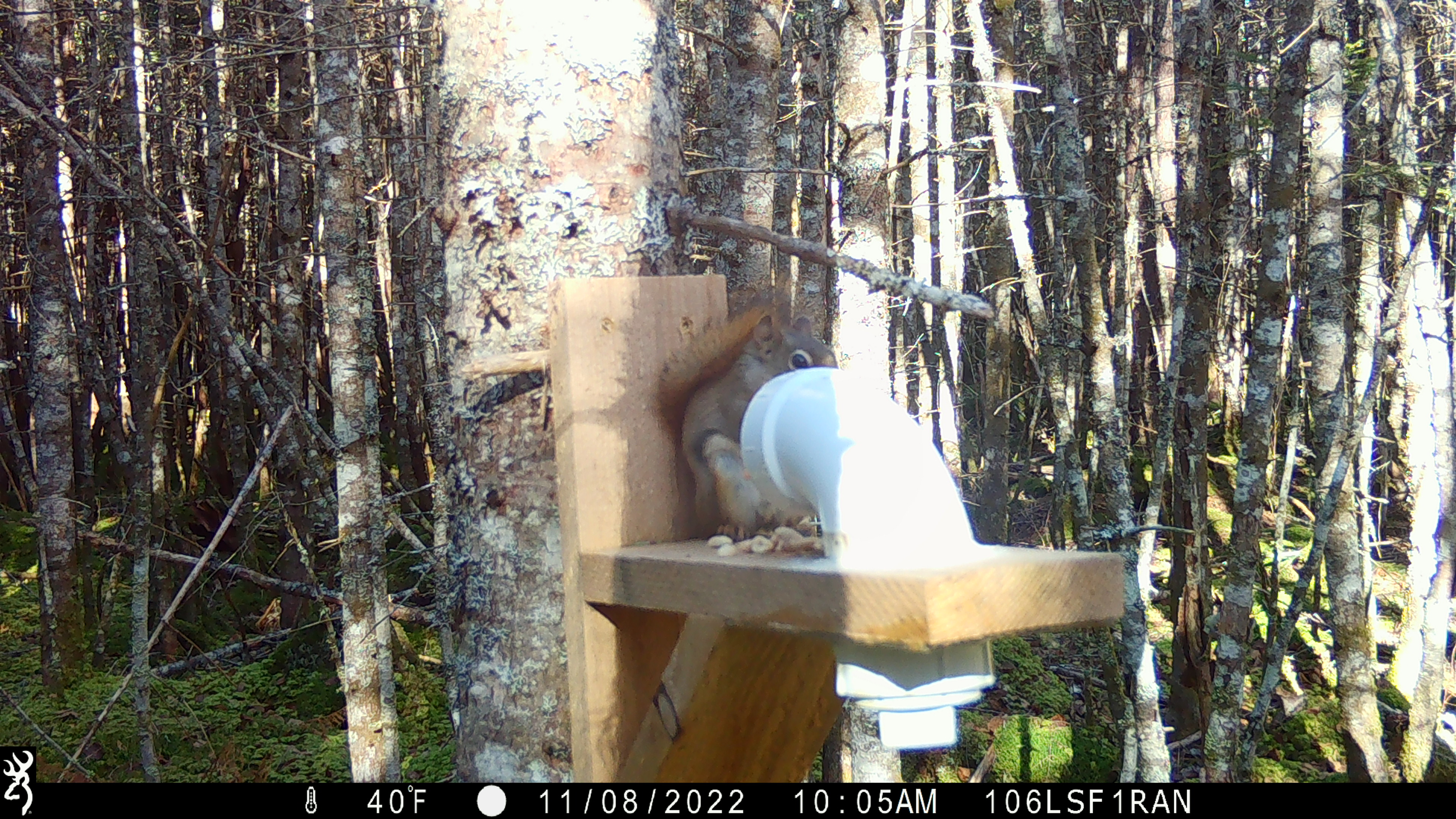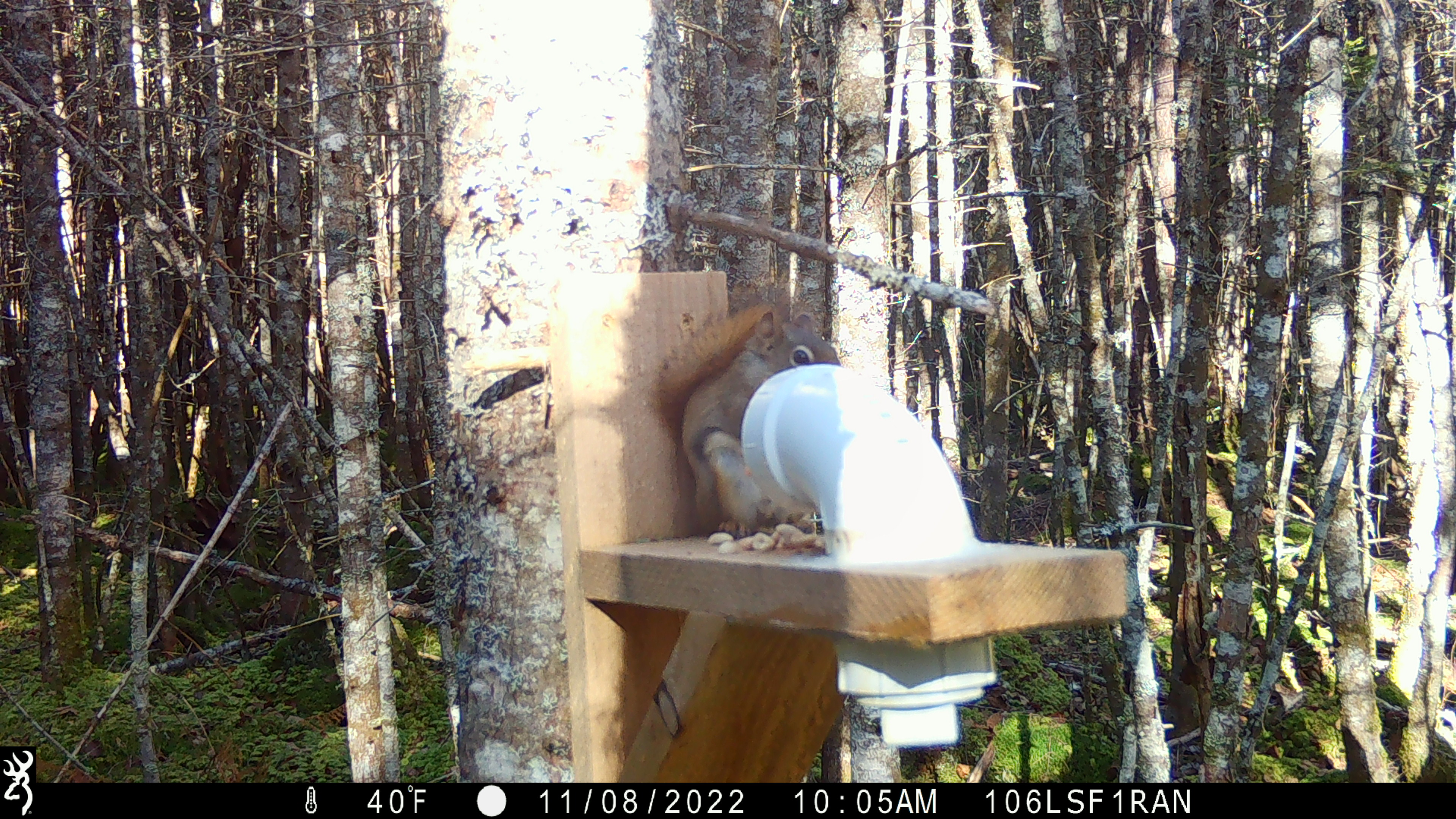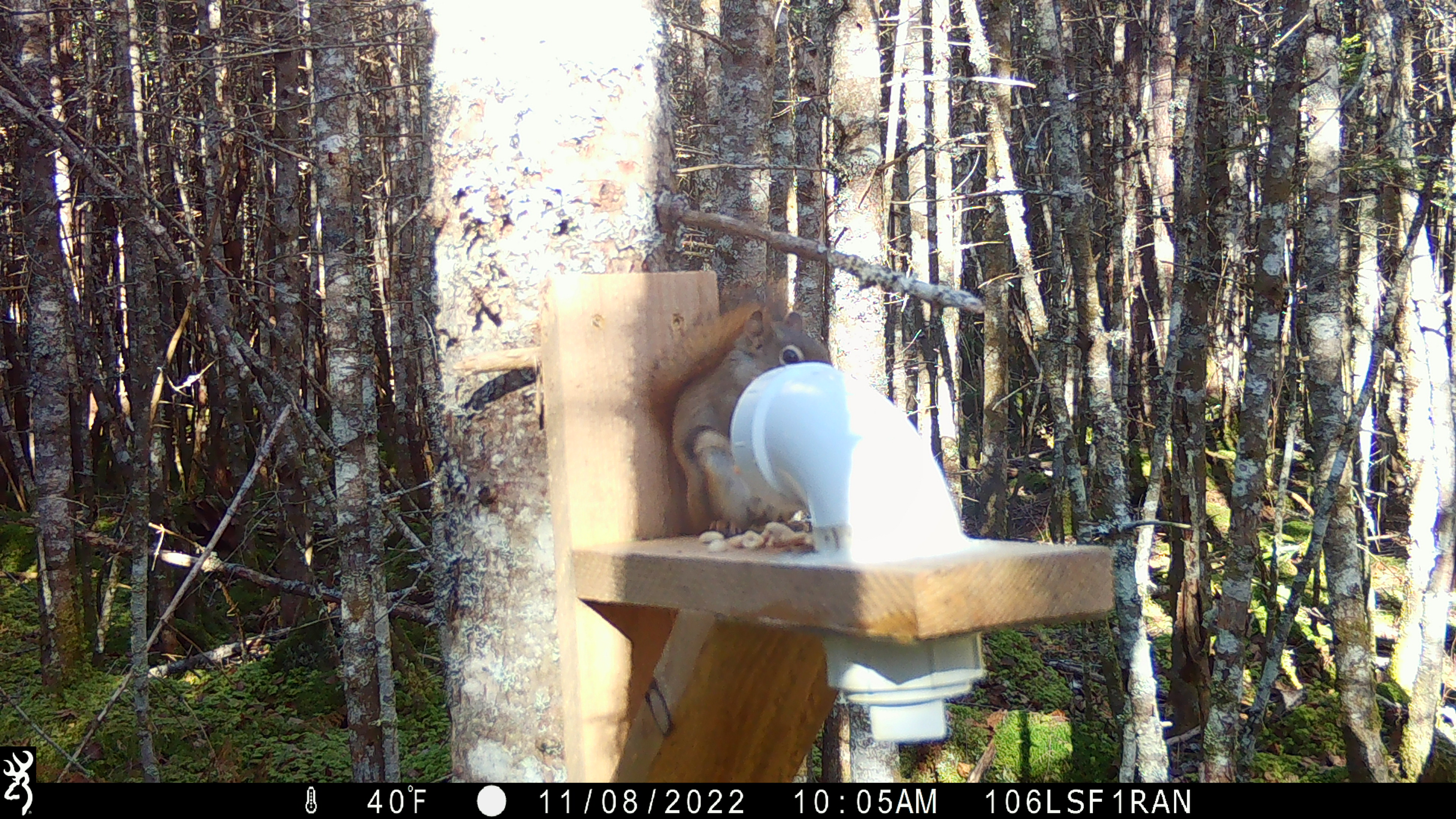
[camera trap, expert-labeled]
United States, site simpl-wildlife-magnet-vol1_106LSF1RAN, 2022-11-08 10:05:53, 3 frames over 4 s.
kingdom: Animalia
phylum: Chordata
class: Mammalia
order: Rodentia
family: Sciuridae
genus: Tamiasciurus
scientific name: Tamiasciurus hudsonicus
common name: red squirrel